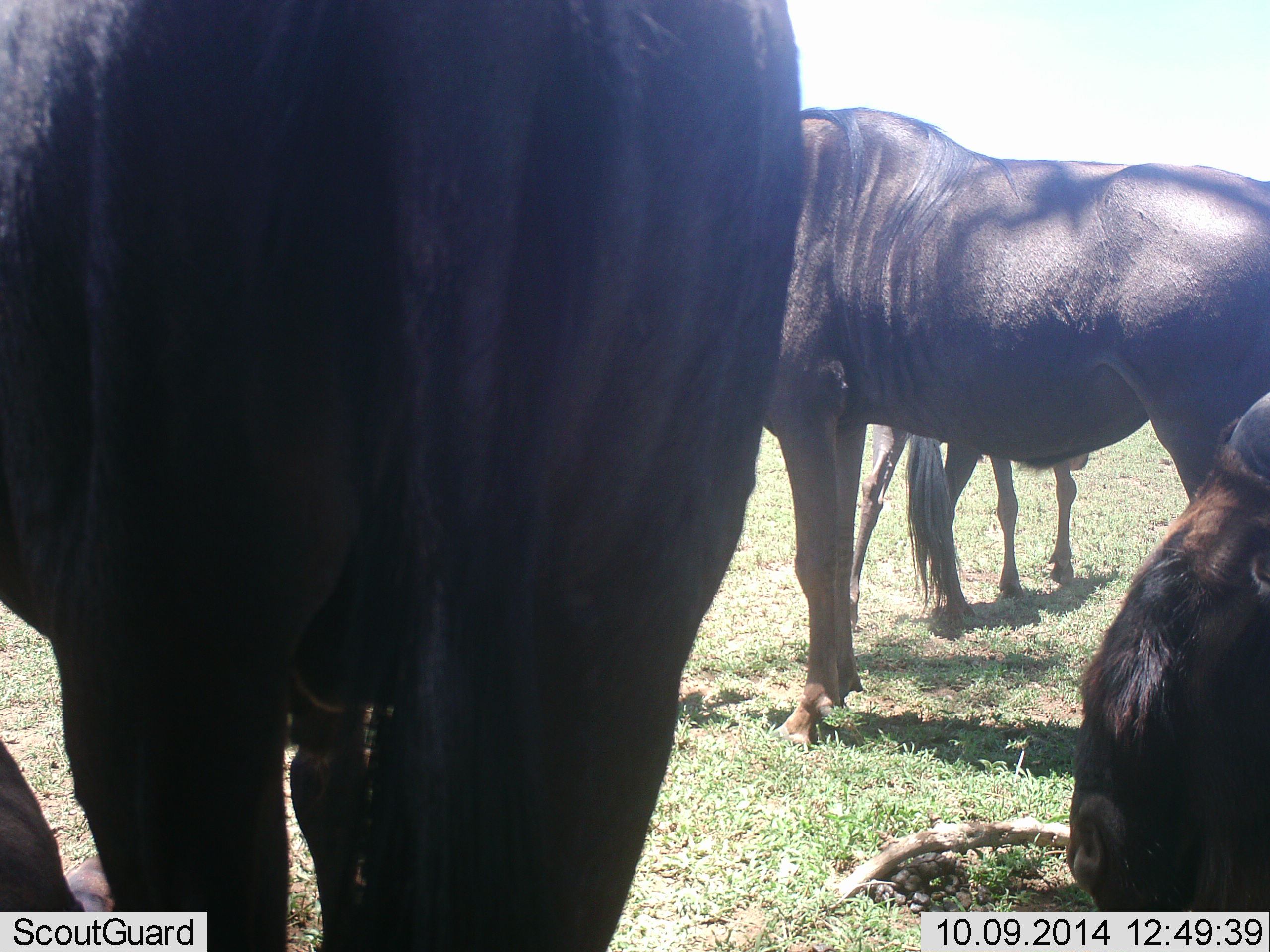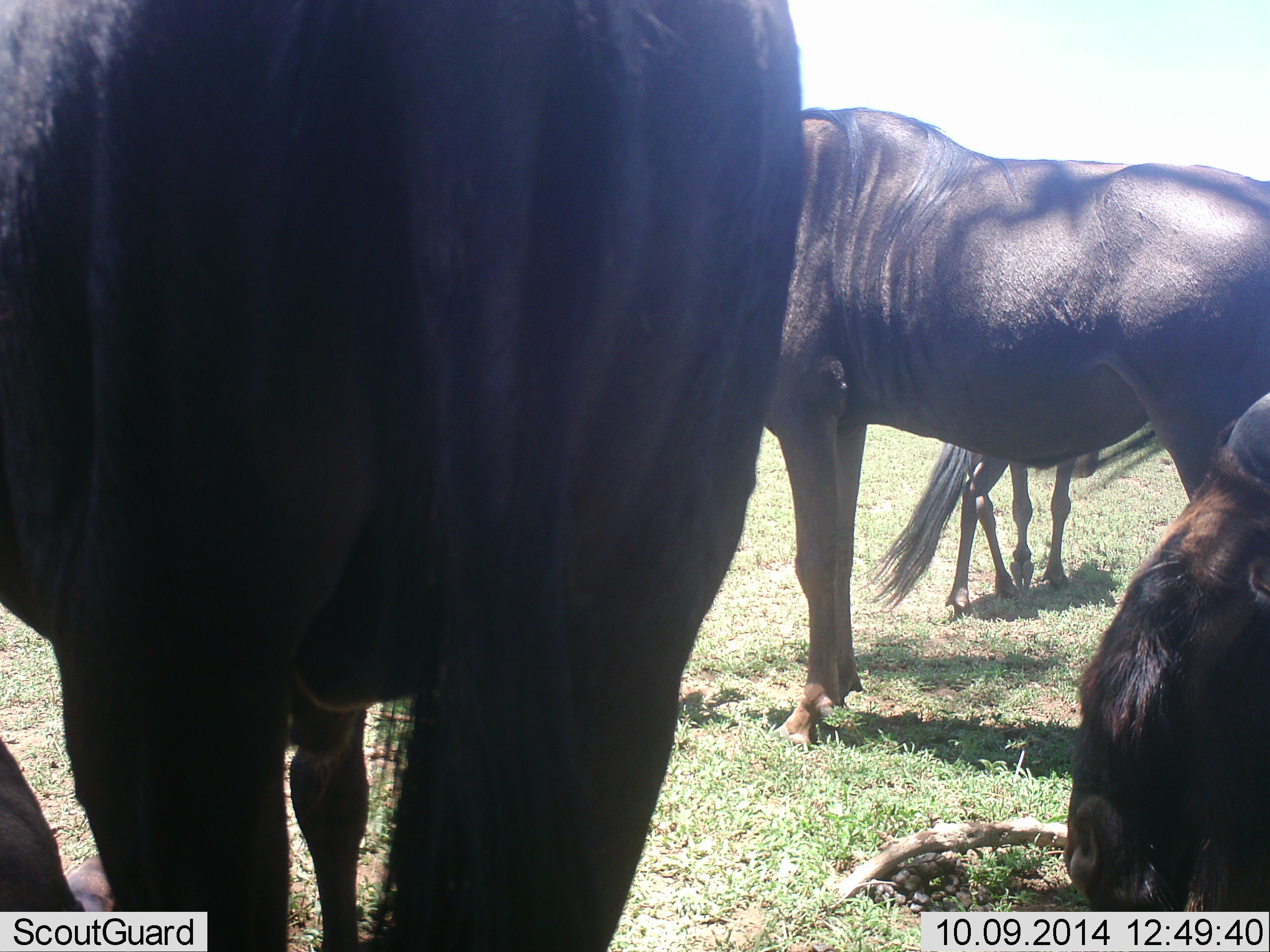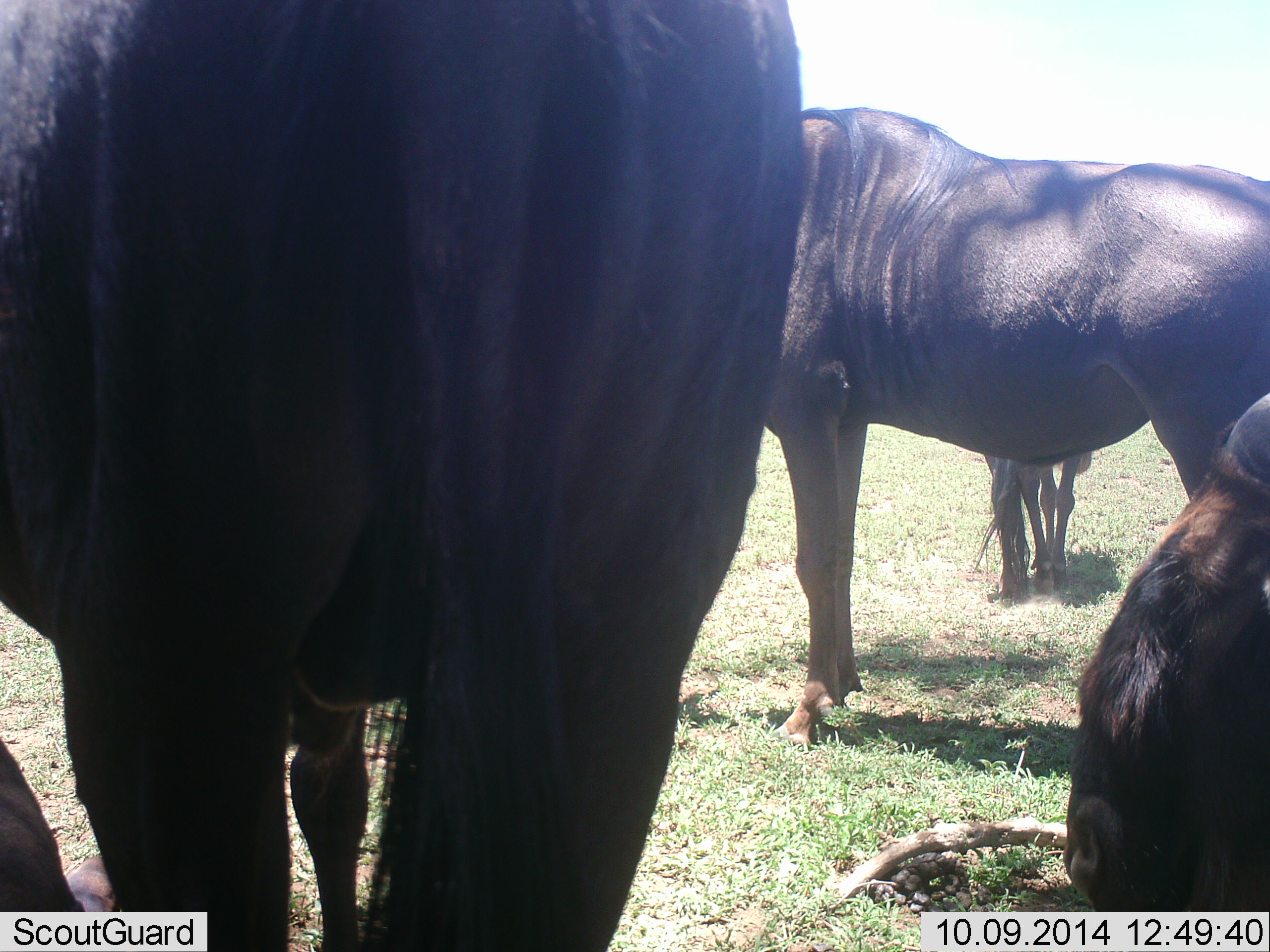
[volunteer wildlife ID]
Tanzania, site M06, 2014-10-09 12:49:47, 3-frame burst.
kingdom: Animalia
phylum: Chordata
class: Mammalia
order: Artiodactyla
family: Bovidae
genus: Connochaetes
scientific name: Connochaetes taurinus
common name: blue wildebeest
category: wildebeest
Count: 5.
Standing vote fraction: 90%.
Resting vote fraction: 90%.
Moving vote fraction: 40%.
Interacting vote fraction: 10%.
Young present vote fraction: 0%.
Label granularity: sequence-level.